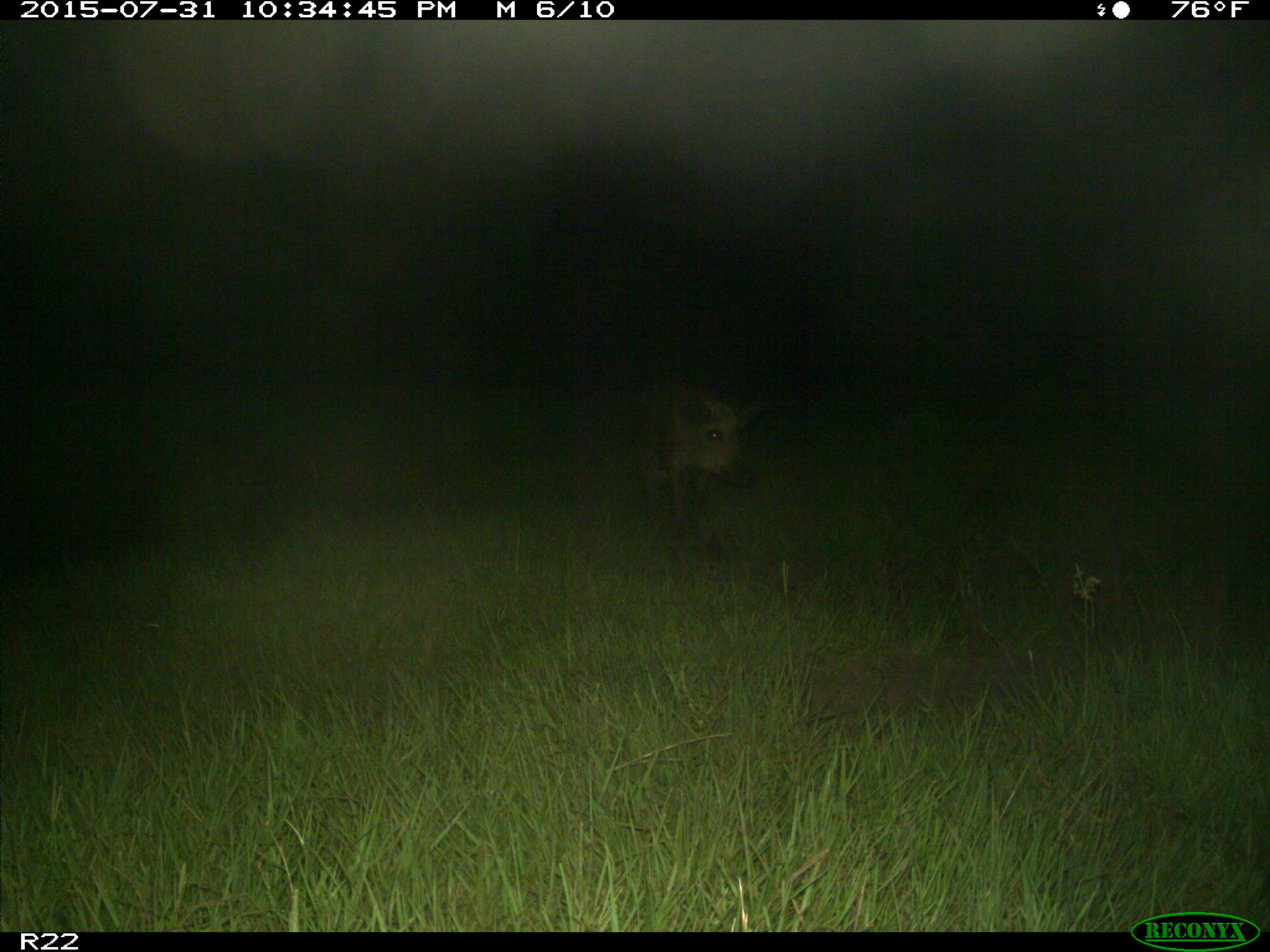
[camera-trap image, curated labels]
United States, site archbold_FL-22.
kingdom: Animalia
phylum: Chordata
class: Mammalia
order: Artiodactyla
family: Suidae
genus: Sus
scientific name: Sus scrofa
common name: wild boar